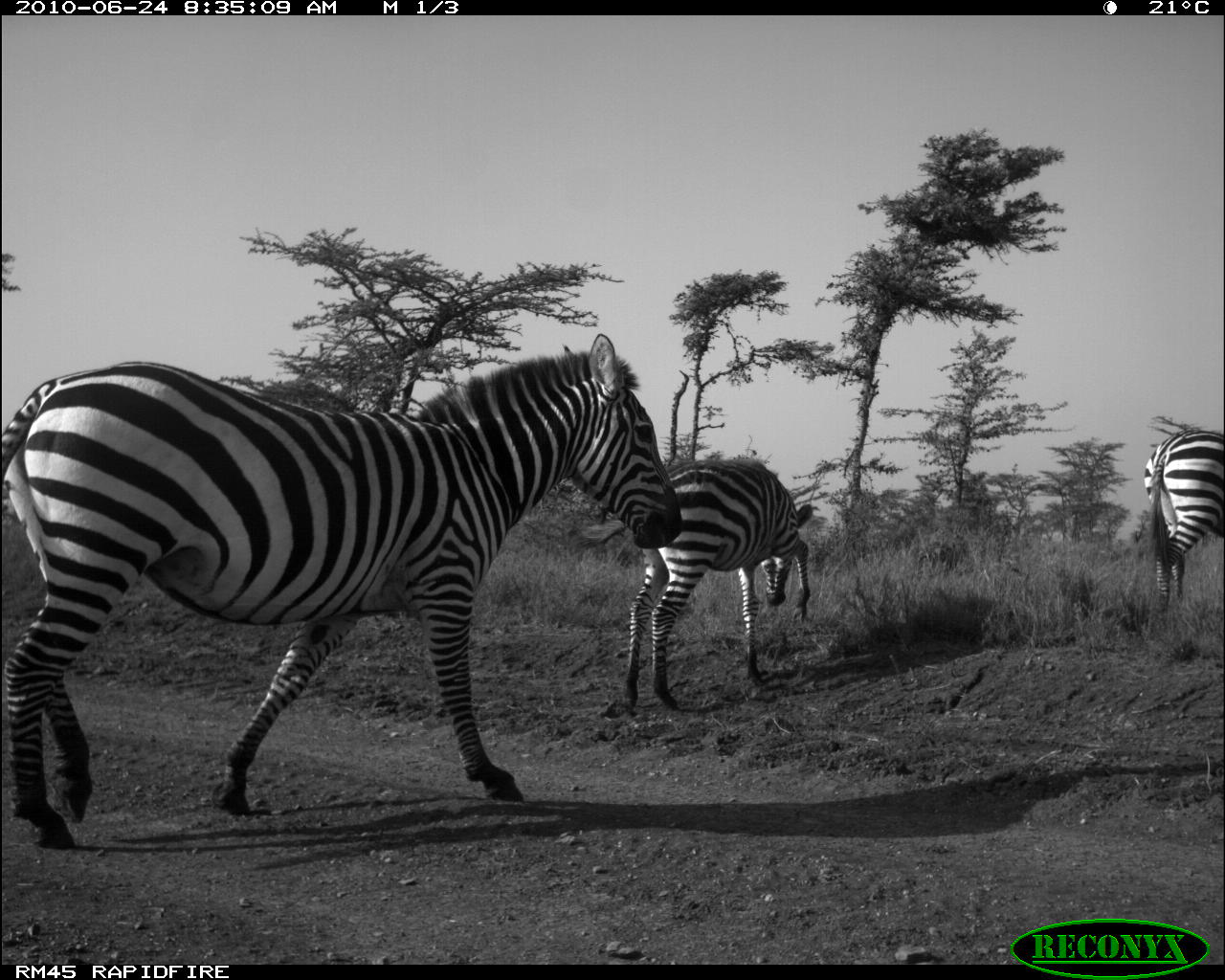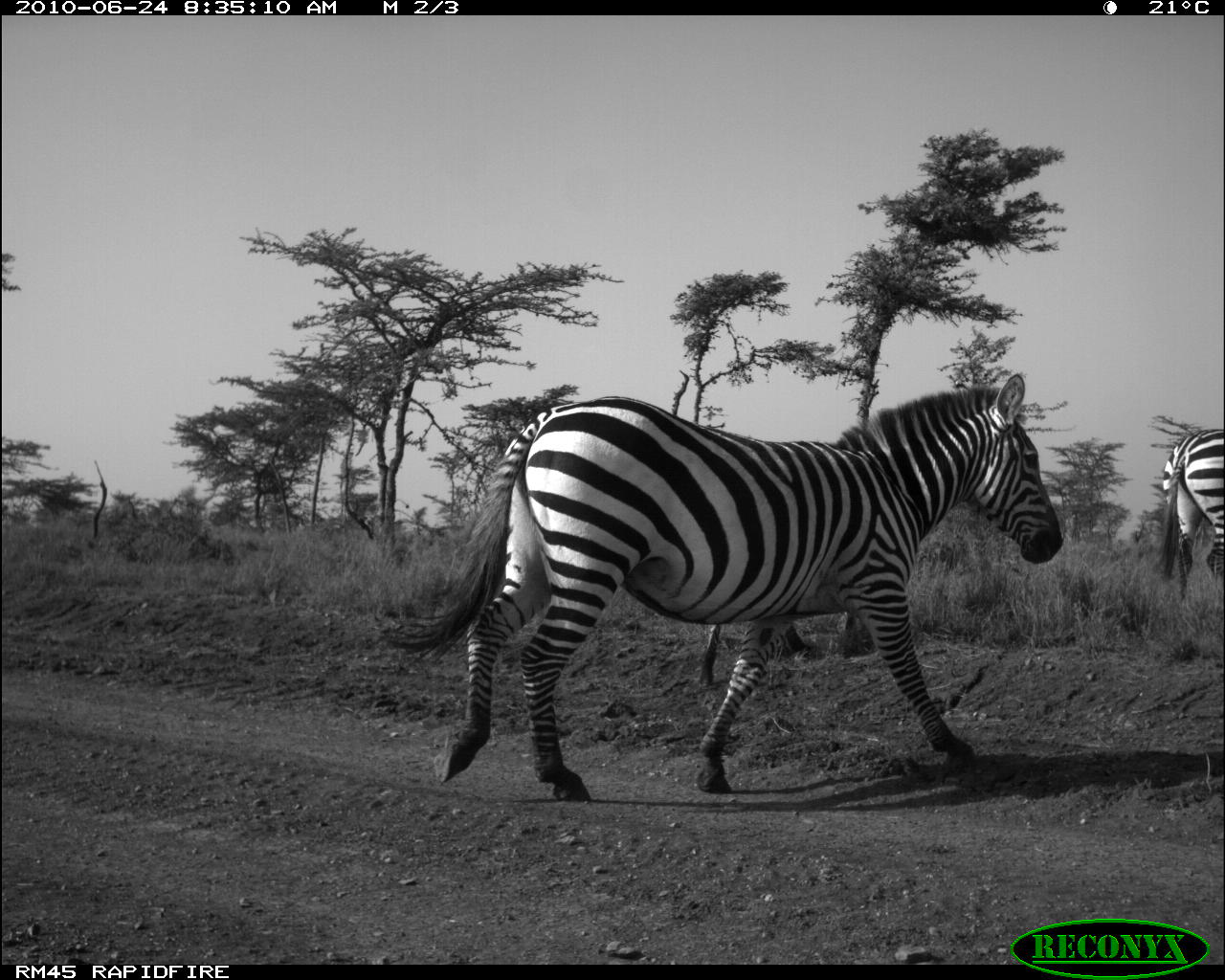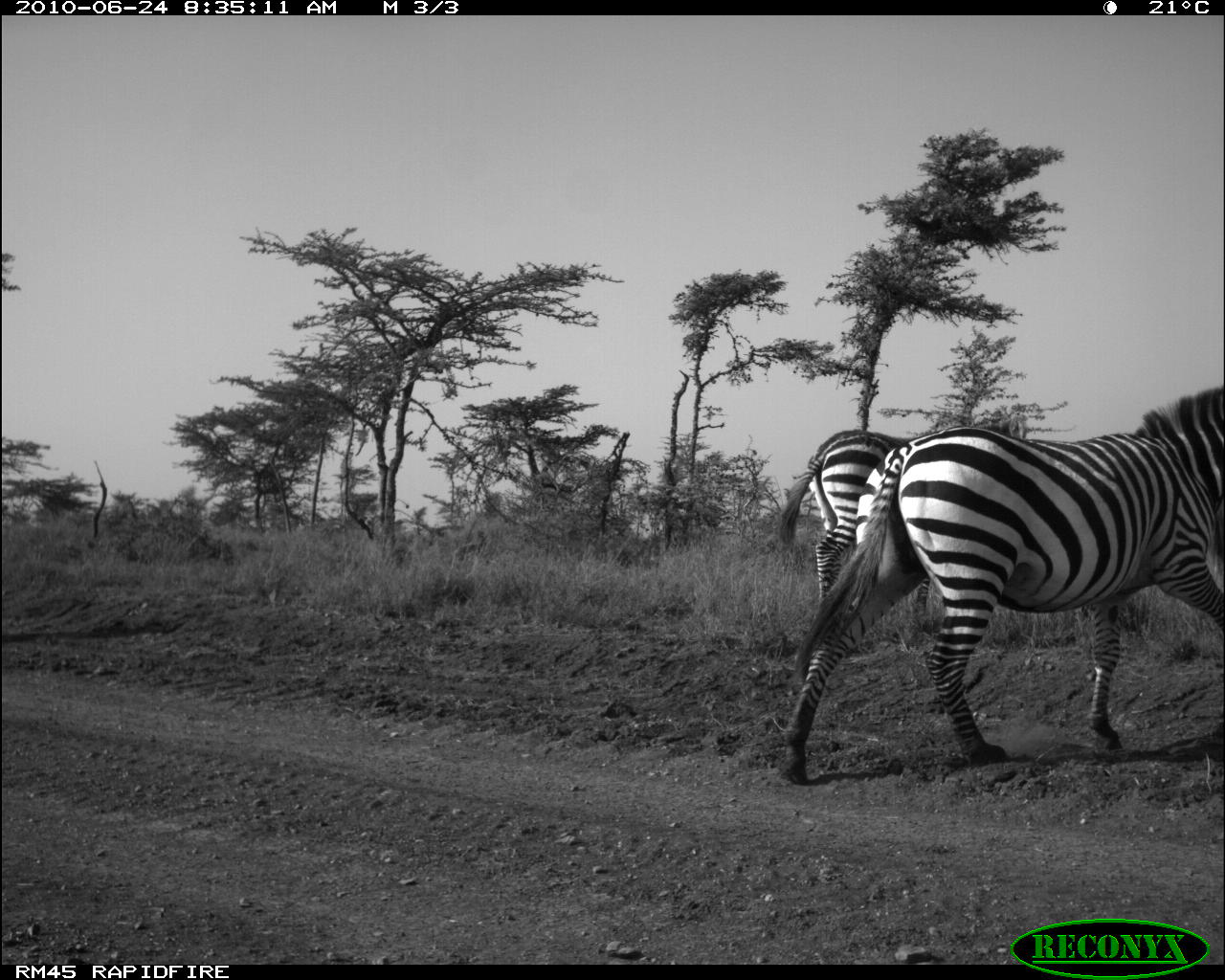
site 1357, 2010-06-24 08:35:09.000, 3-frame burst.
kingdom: Animalia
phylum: Chordata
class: Mammalia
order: Perissodactyla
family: Equidae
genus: Equus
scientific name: Equus quagga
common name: plains zebra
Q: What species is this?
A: Equus quagga (plains zebra).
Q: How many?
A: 3.